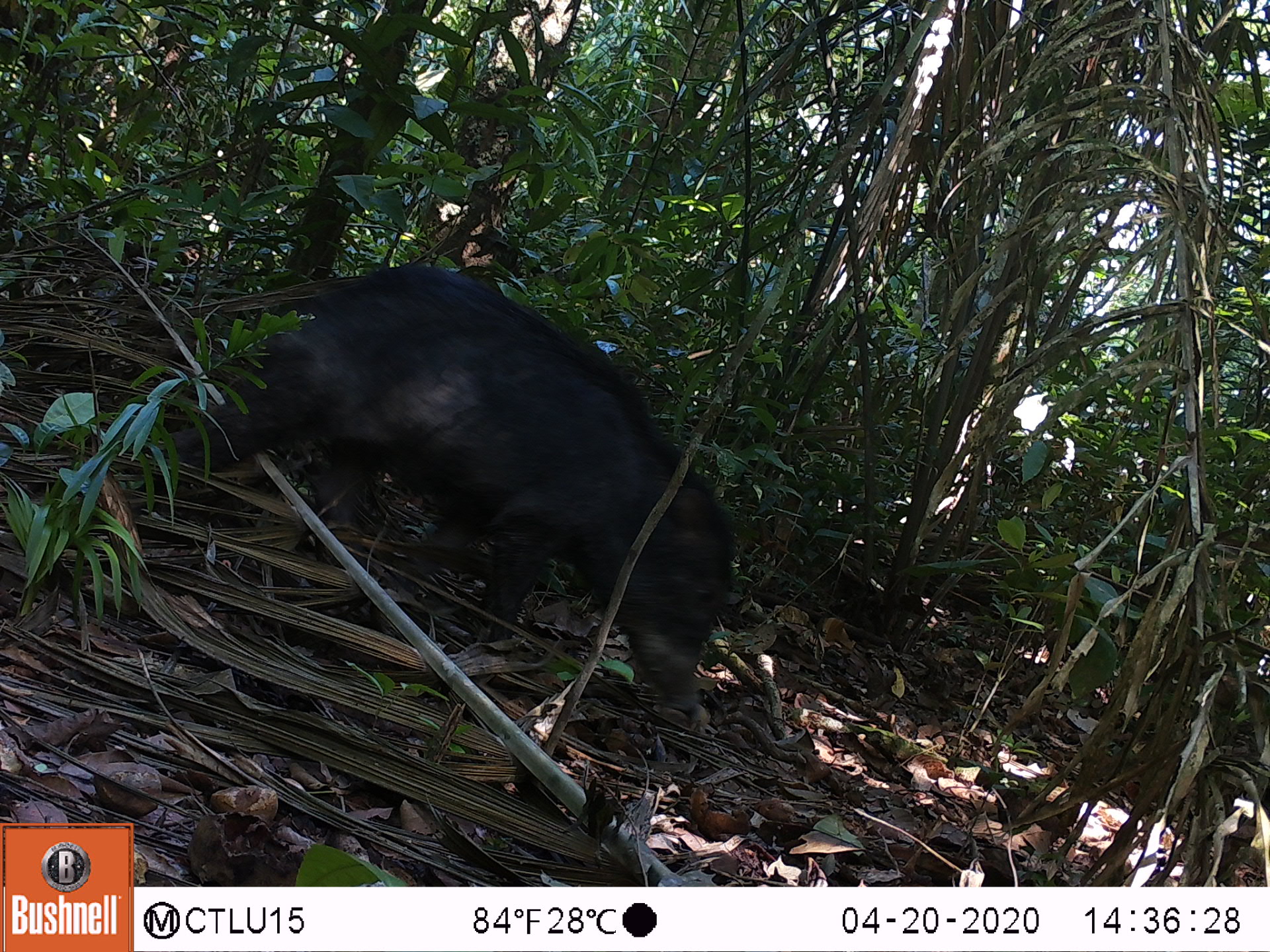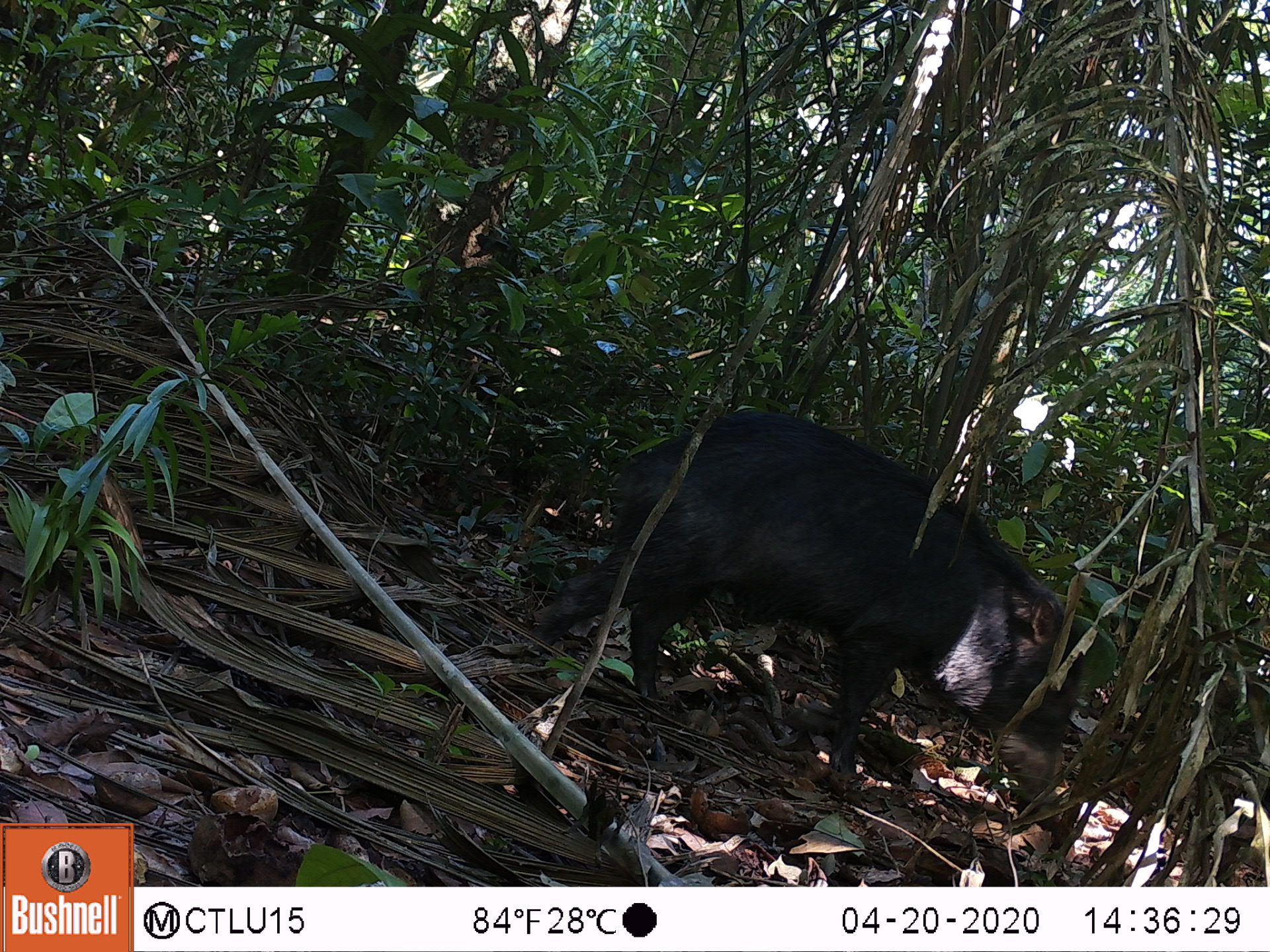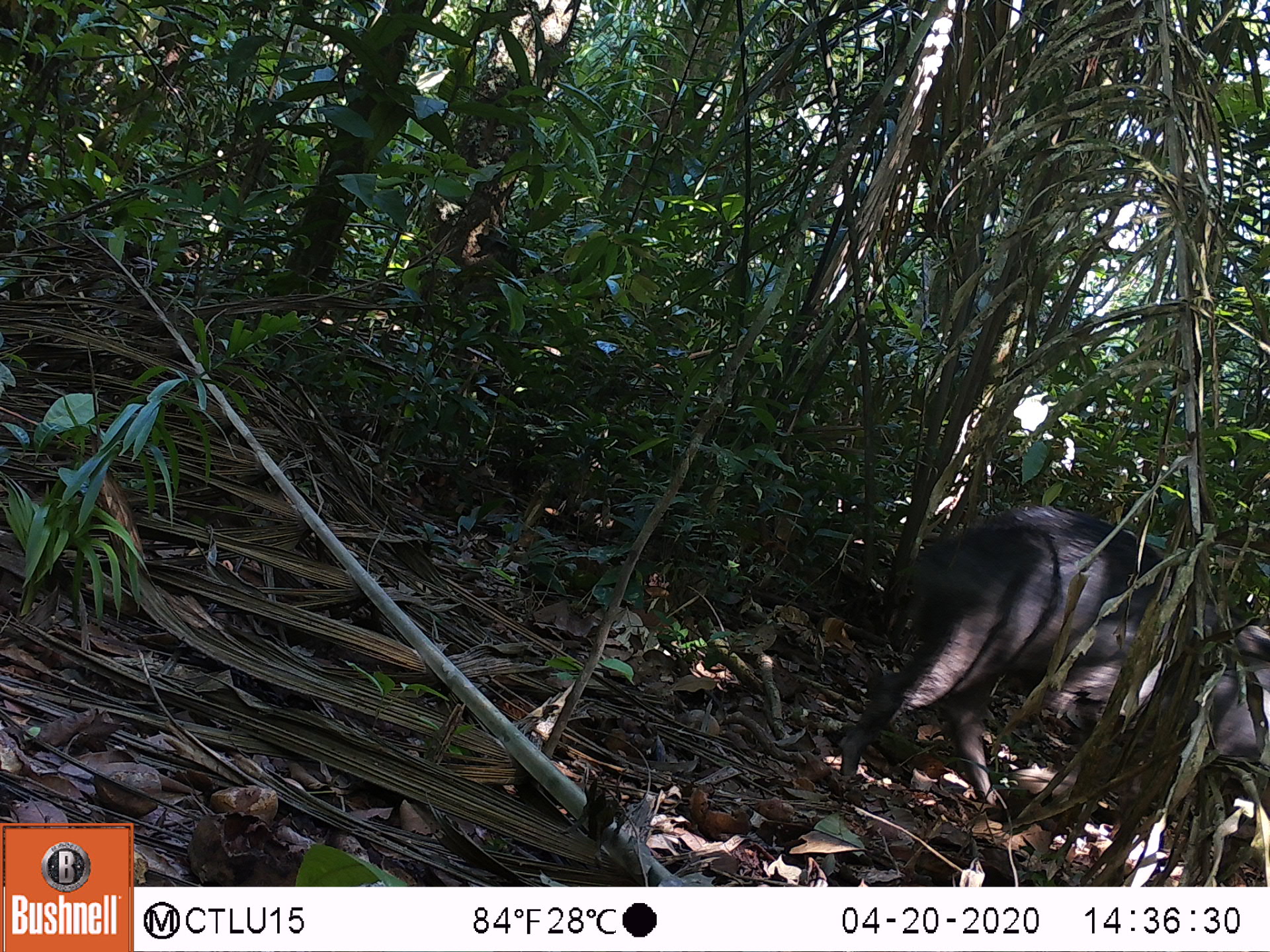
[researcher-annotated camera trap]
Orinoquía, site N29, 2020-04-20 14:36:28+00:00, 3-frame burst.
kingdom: Animalia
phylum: Chordata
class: Mammalia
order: Artiodactyla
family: Tayassuidae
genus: Tayassu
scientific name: Tayassu pecari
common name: white-lipped peccary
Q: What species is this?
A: White-lipped peccary (Tayassu pecari).